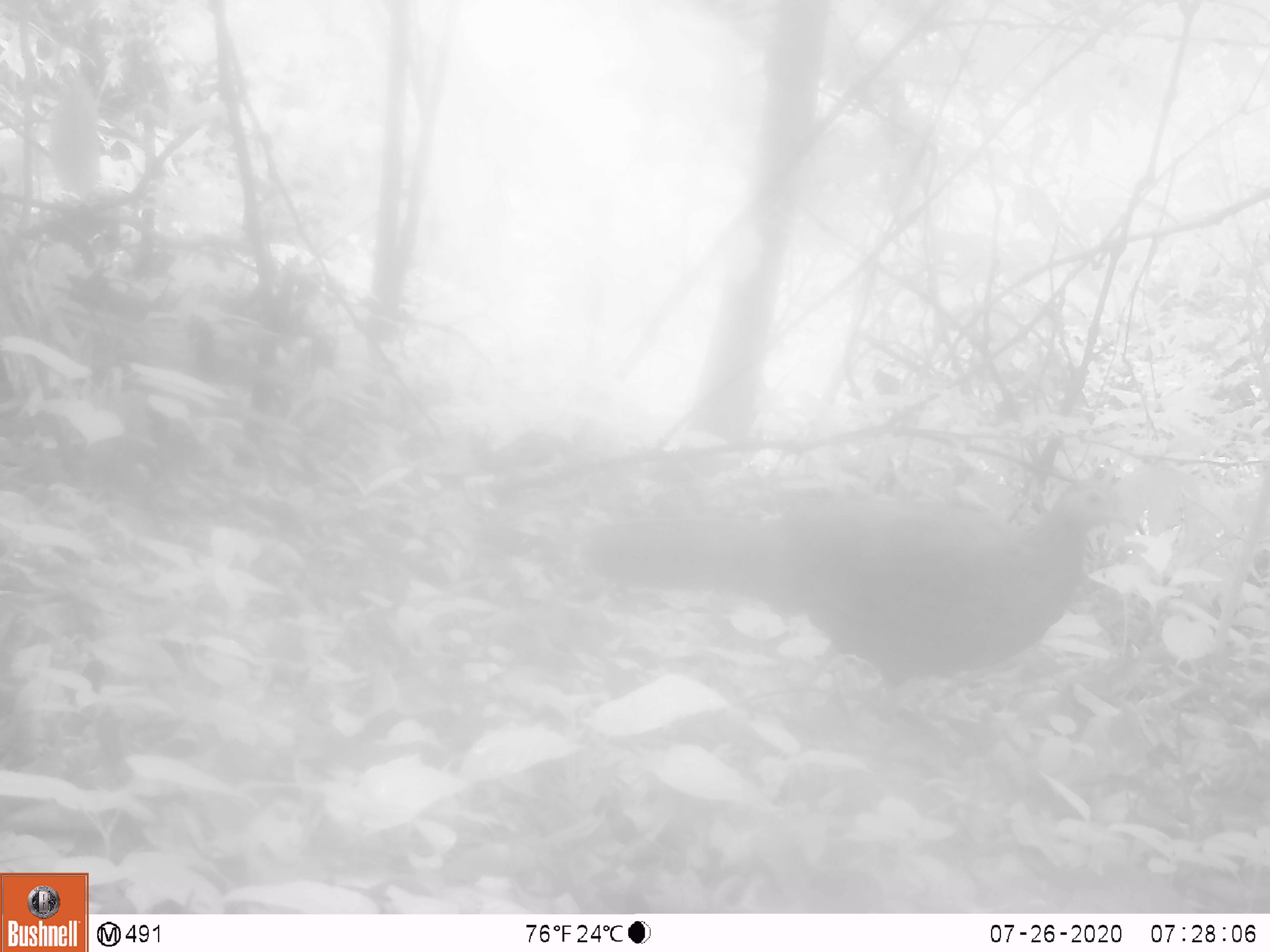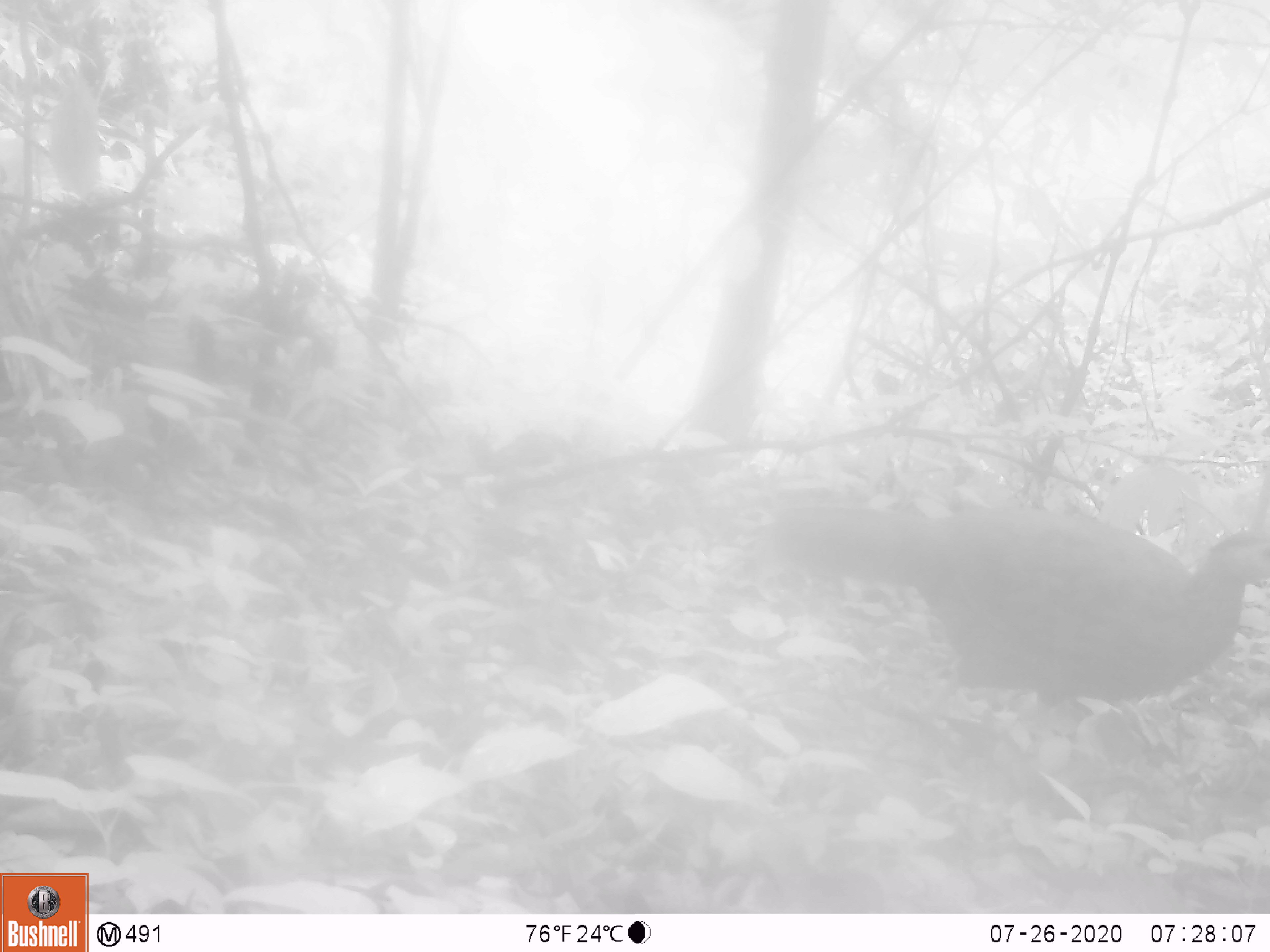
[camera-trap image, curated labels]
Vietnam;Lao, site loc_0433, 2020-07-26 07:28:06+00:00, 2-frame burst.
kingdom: Animalia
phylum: Chordata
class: Aves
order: Galliformes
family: Phasianidae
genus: Lophura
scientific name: Lophura nycthemera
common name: silver pheasant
Silver pheasant (Lophura nycthemera). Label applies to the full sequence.